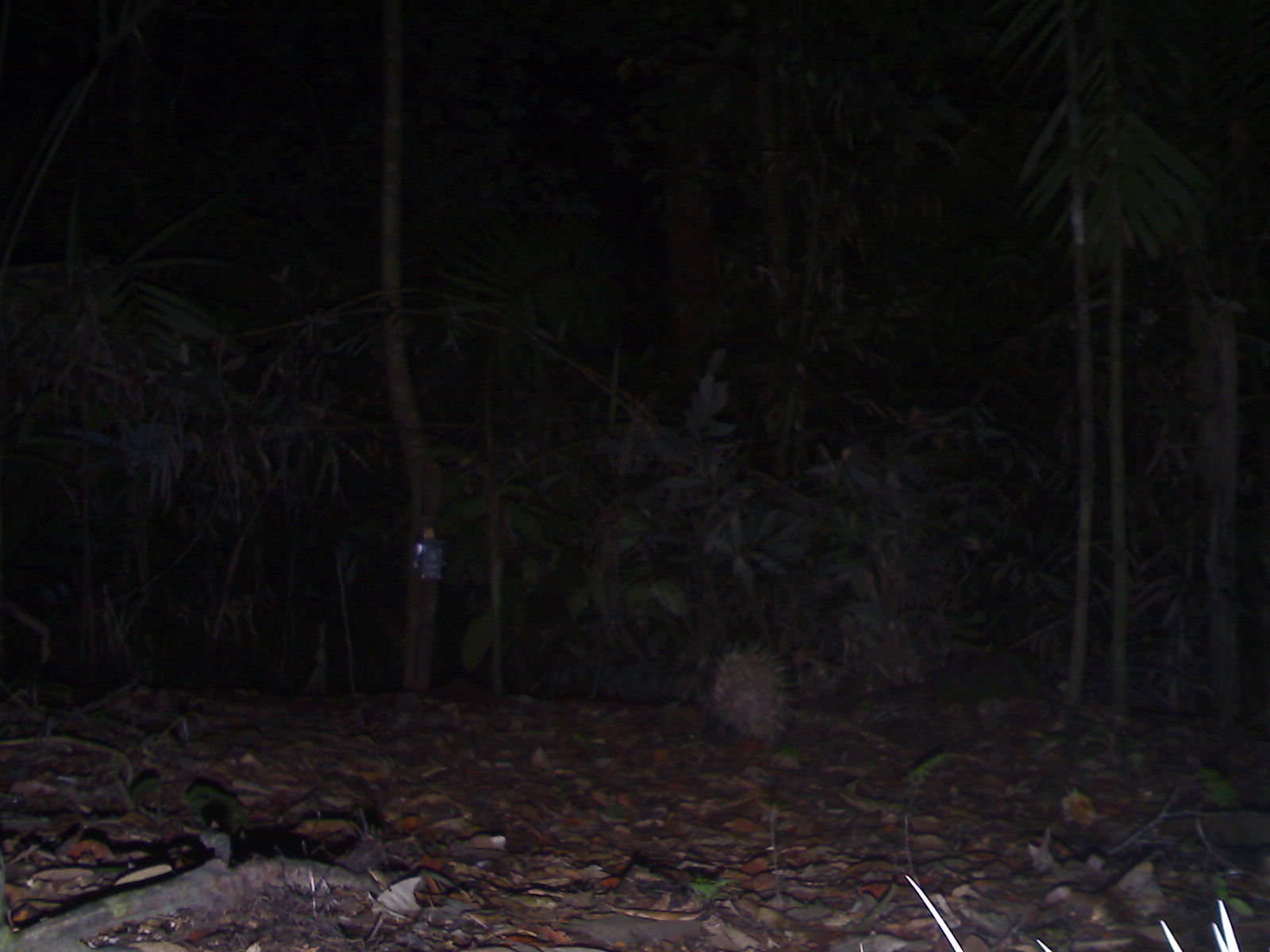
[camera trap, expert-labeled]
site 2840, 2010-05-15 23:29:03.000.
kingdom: Animalia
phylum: Chordata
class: Mammalia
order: Rodentia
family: Hystricidae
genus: Hystrix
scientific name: Hystrix brachyura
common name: east asian porcupine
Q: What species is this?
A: Hystrix brachyura (east asian porcupine).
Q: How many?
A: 2.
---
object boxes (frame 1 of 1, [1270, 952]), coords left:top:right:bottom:
hystrix brachyura: 853:875:1240:951; 702:635:803:745